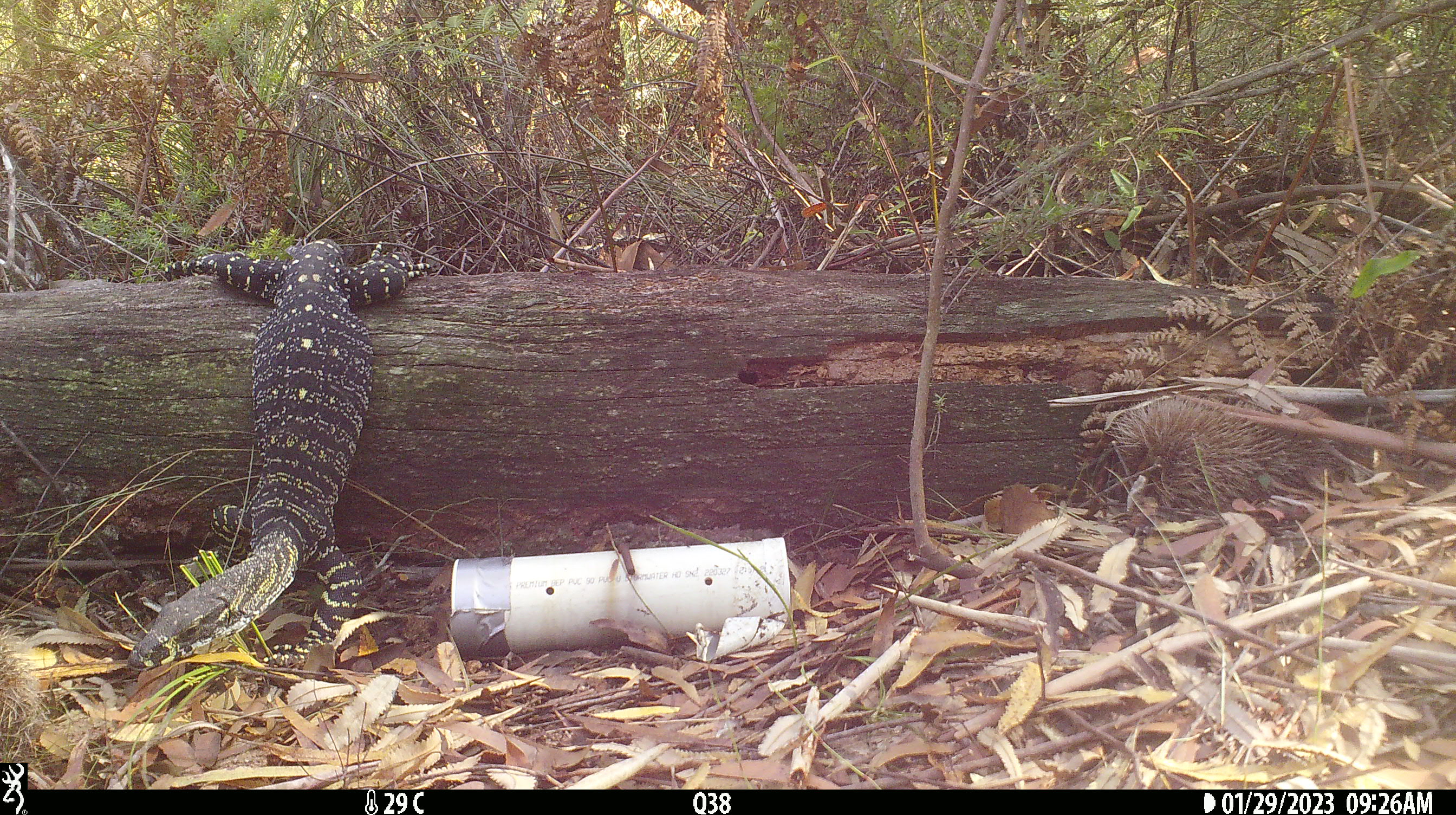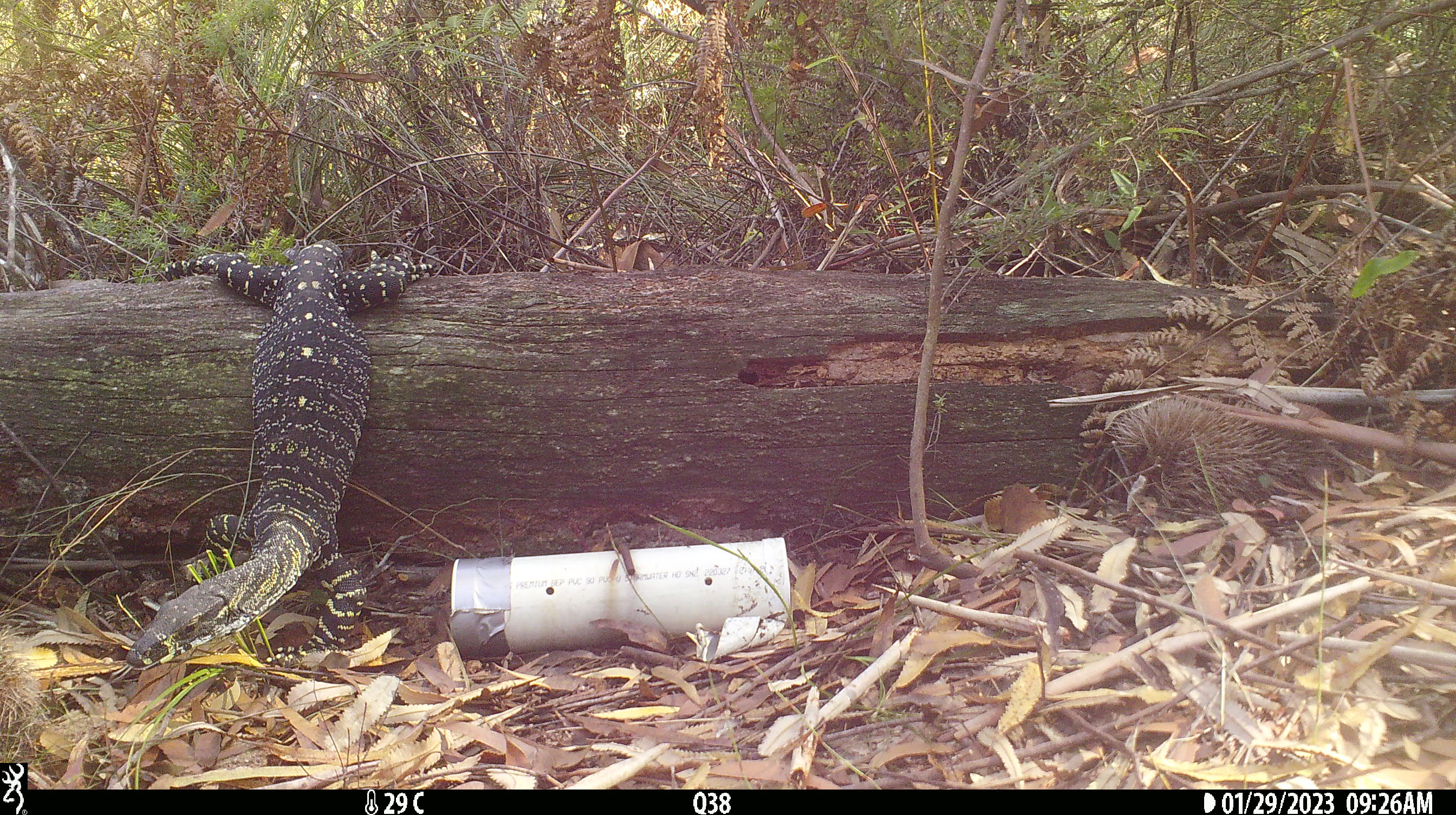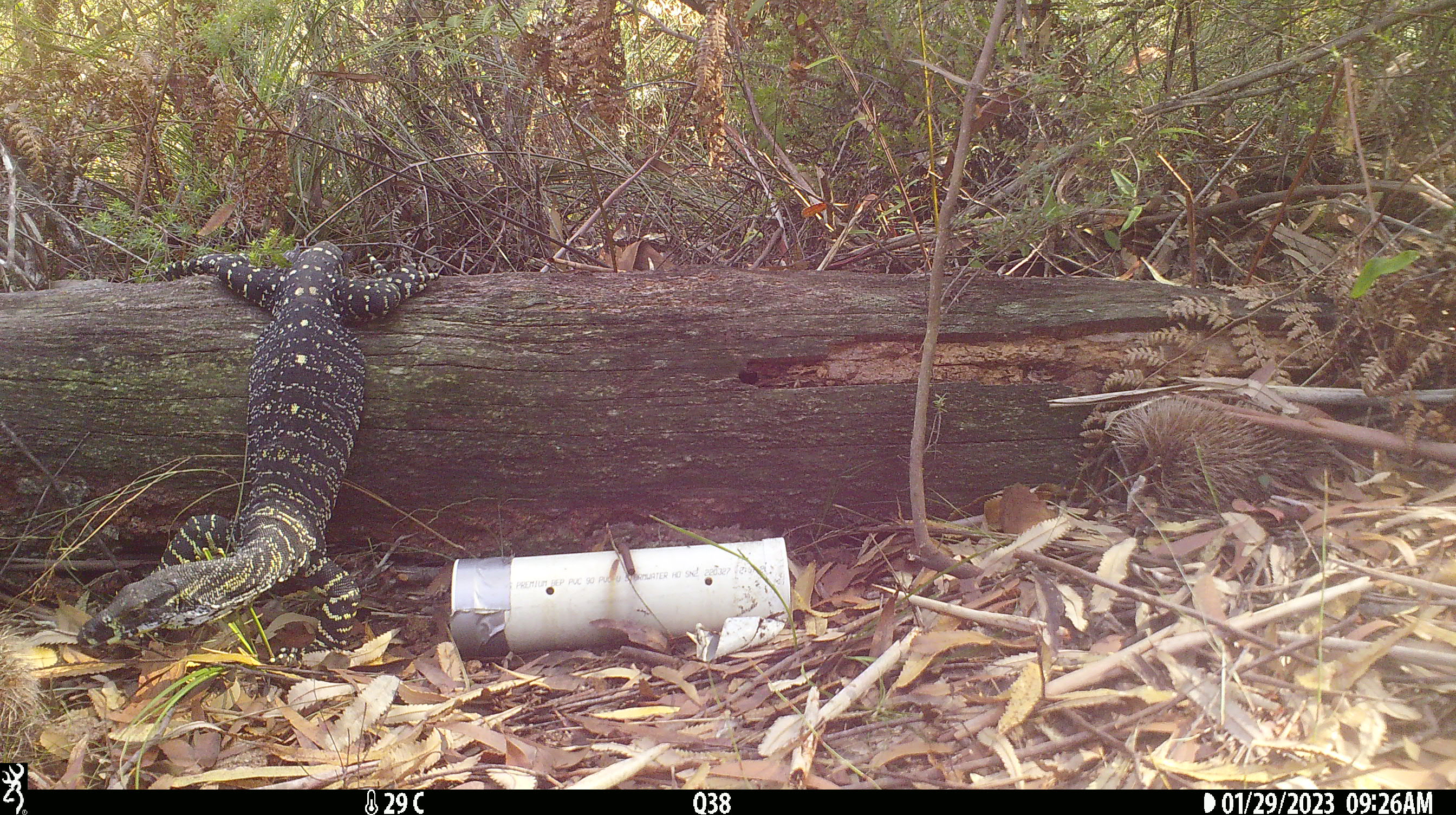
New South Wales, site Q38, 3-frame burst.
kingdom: Animalia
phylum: Chordata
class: Reptilia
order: Squamata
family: Varanidae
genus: Varanus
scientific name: Varanus varius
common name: lace monitor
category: goanna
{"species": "goanna (lace monitor) (Varanus varius)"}